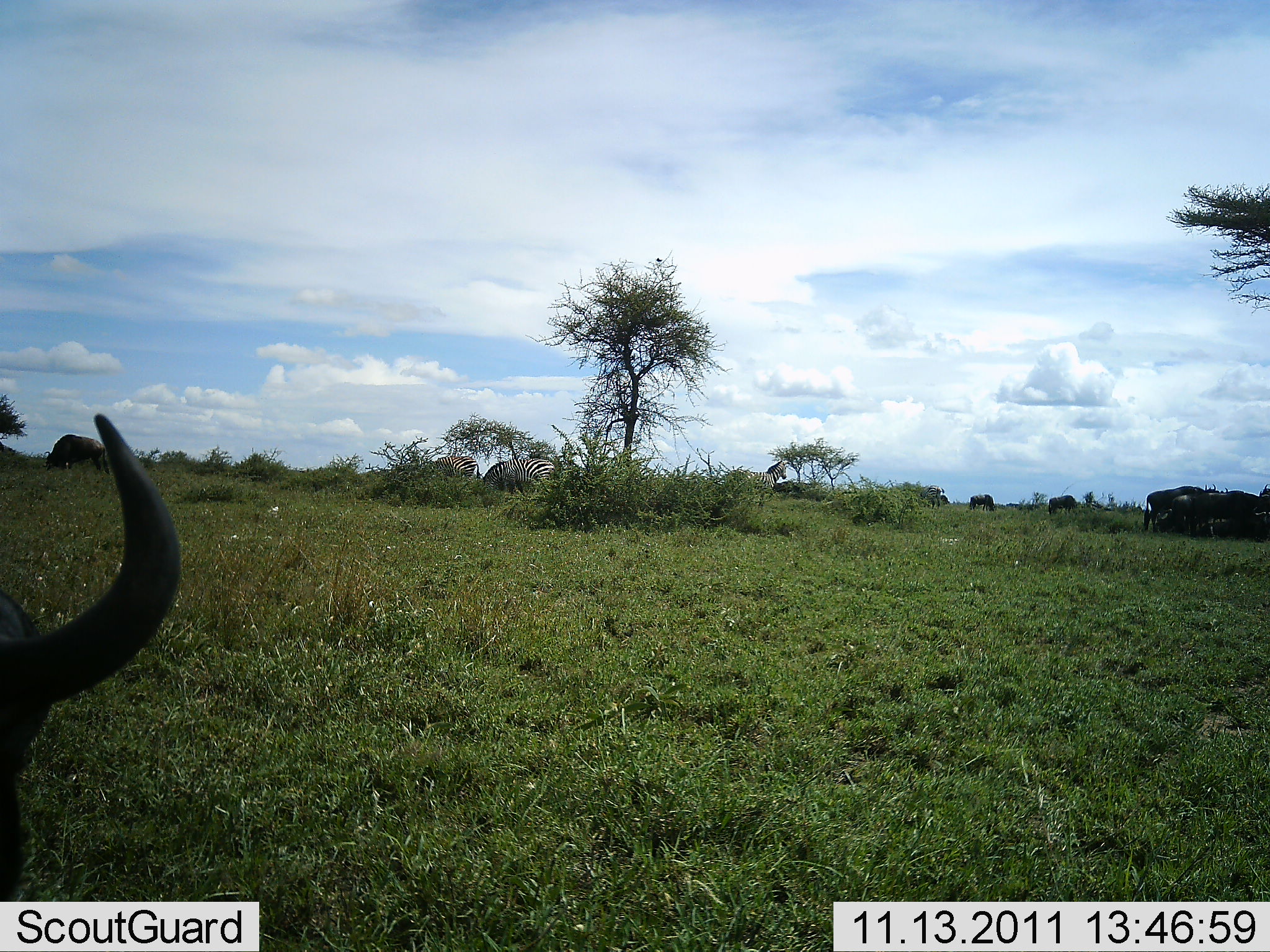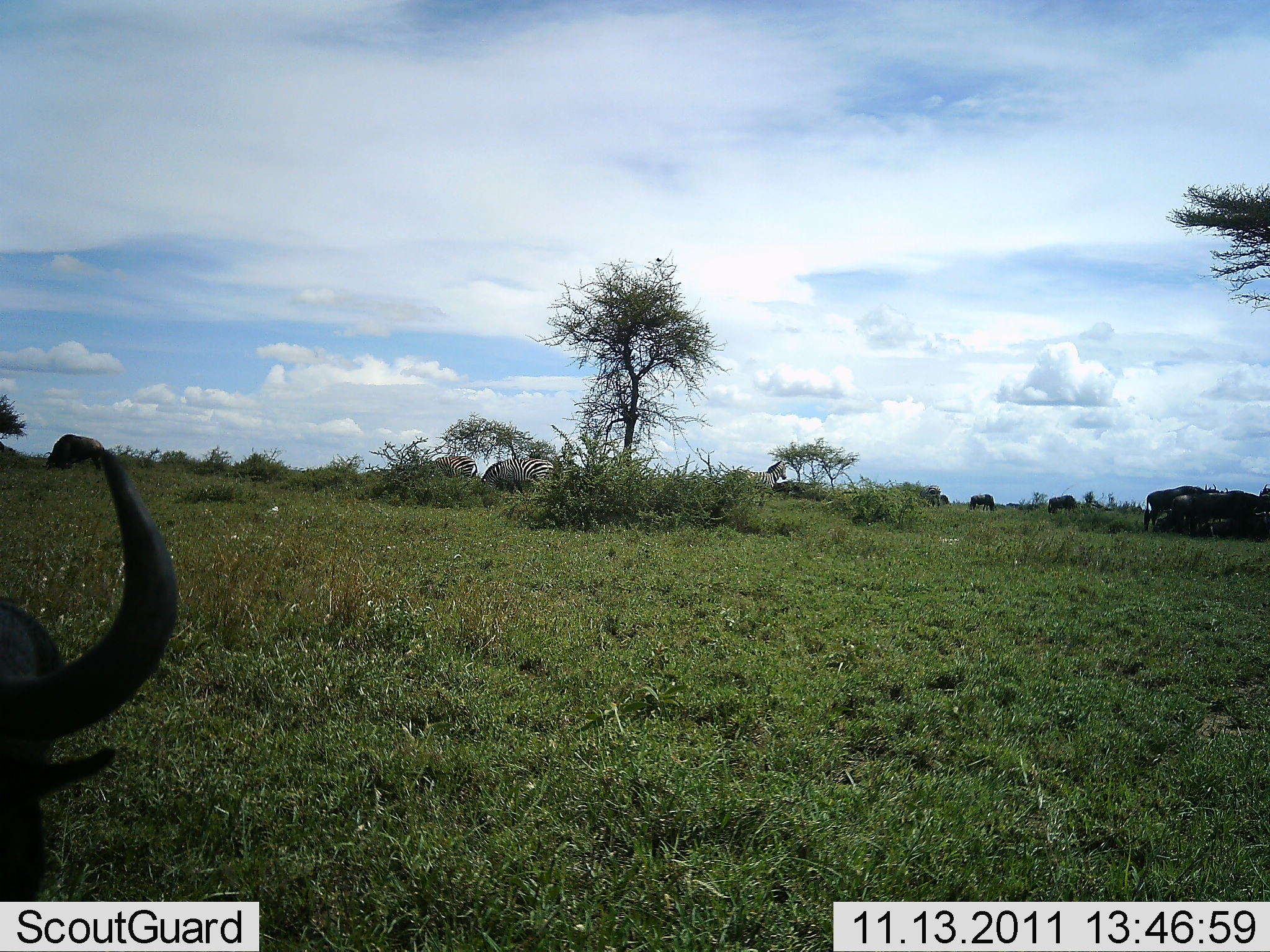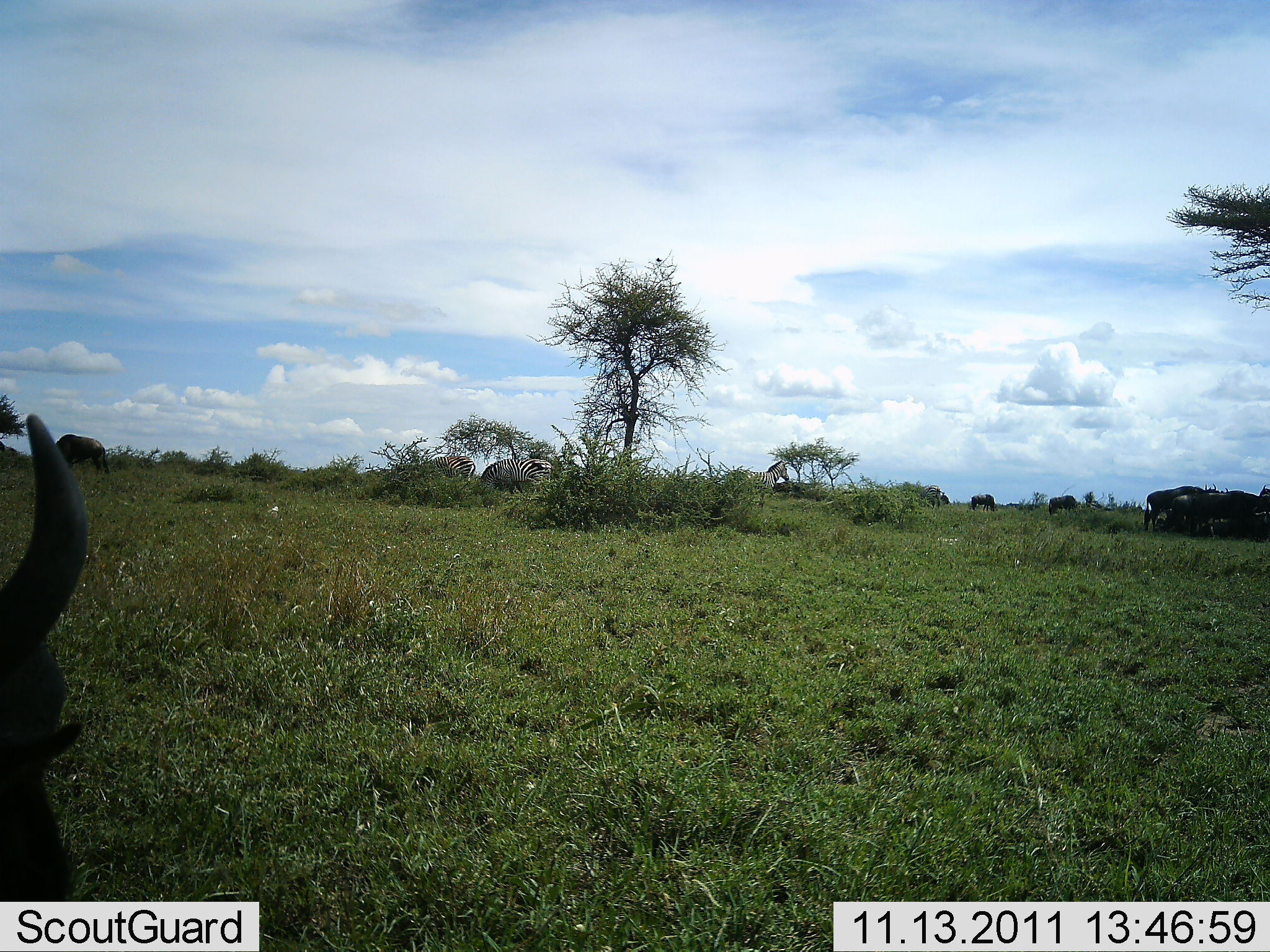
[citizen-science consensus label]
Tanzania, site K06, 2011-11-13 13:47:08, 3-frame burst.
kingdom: Animalia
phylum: Chordata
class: Mammalia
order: Artiodactyla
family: Bovidae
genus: Connochaetes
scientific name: Connochaetes taurinus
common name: blue wildebeest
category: wildebeest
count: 5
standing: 69%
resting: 19%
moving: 0%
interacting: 0%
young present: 0%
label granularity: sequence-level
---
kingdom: Animalia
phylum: Chordata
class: Mammalia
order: Perissodactyla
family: Equidae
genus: Equus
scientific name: Equus quagga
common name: plains zebra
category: zebra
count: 3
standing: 58%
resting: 0%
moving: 0%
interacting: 0%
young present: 0%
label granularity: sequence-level